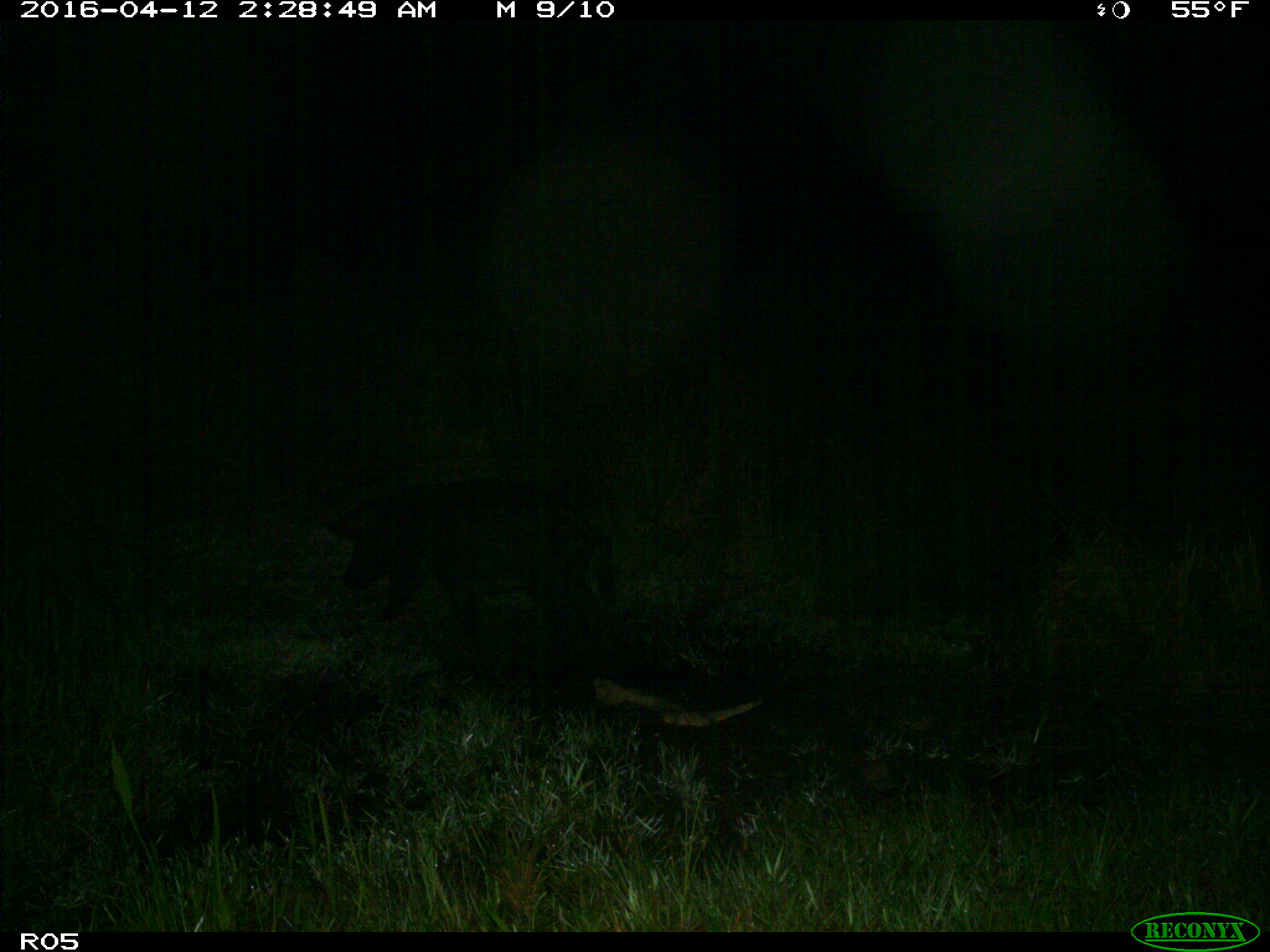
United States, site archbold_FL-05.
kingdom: Animalia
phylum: Chordata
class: Mammalia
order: Artiodactyla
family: Suidae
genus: Sus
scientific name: Sus scrofa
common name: wild boar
Sus scrofa (wild boar).